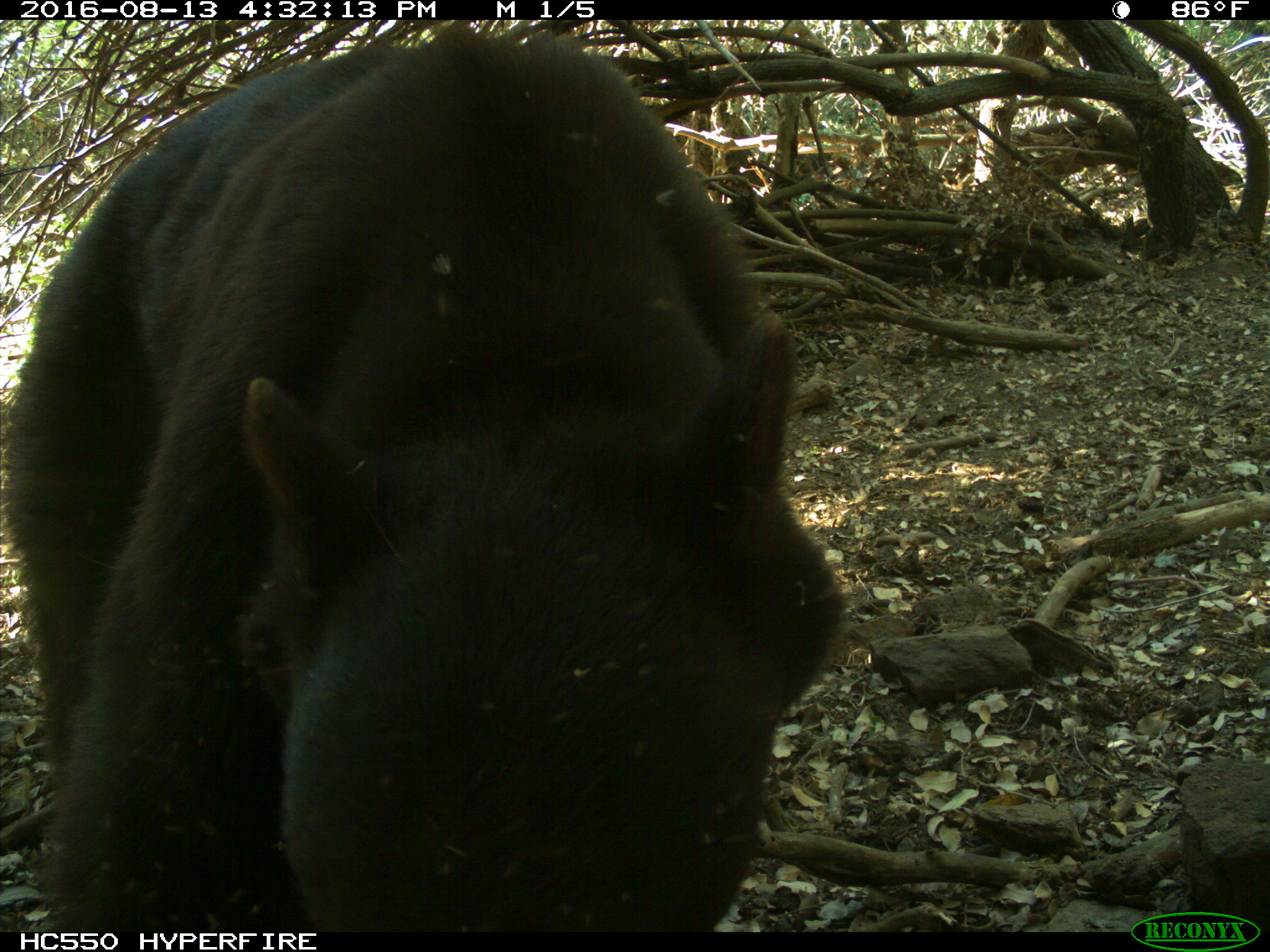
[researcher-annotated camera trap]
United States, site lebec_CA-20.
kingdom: Animalia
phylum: Chordata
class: Mammalia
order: Carnivora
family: Ursidae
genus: Ursus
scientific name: Ursus americanus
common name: american black bear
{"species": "Ursus americanus (american black bear)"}